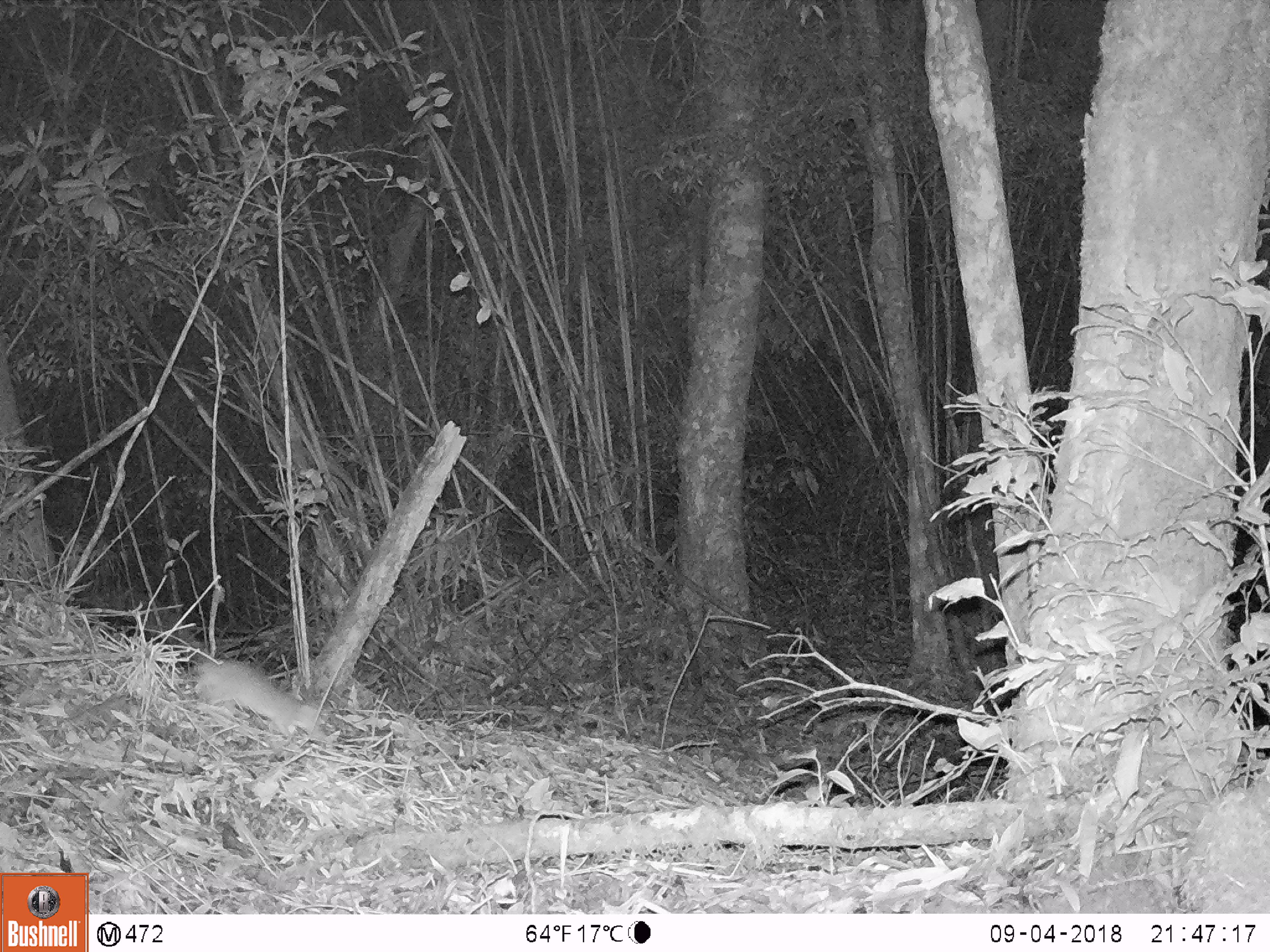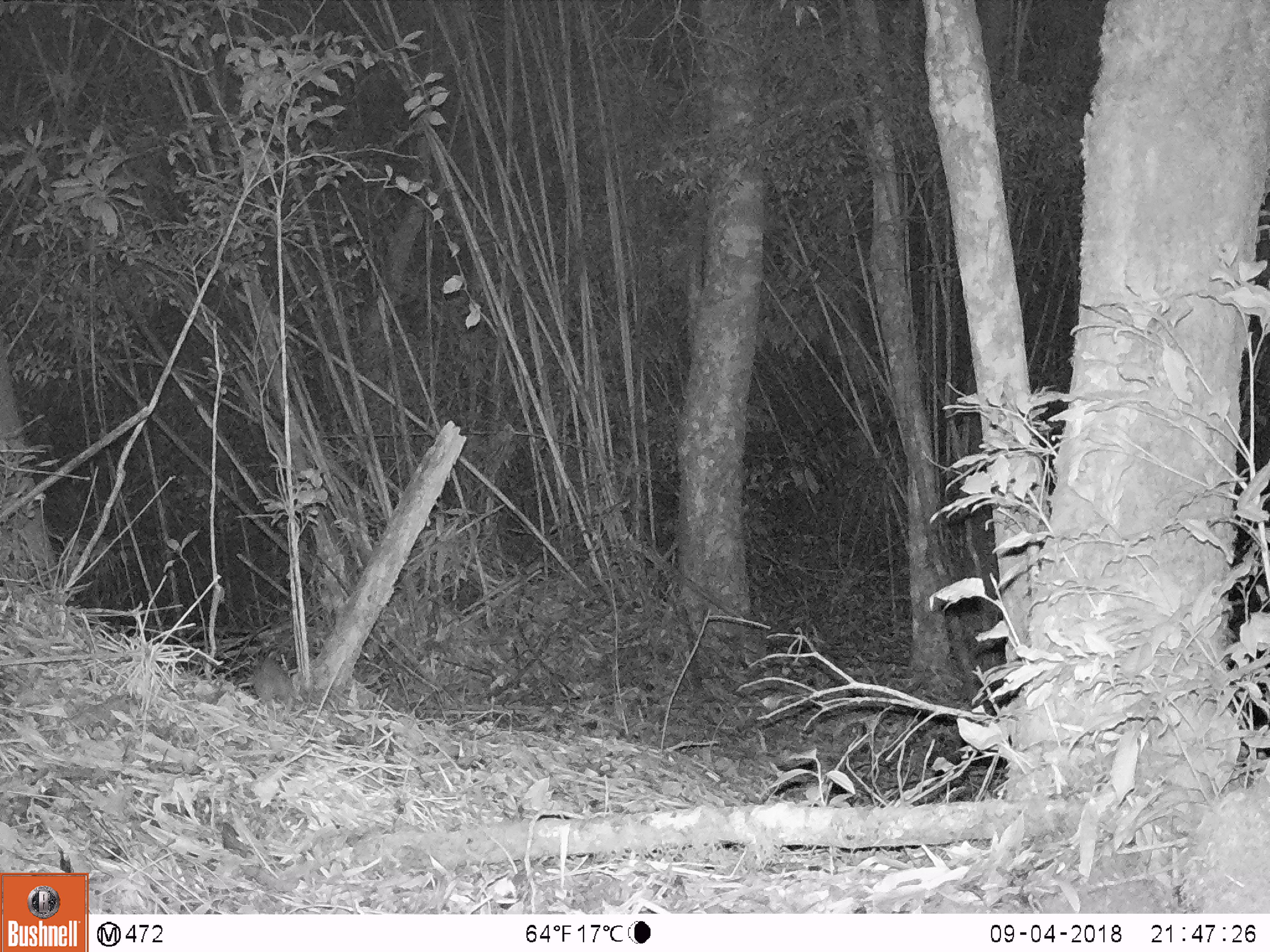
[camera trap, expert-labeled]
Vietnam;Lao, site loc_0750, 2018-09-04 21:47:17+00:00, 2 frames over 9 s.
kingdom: Animalia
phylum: Chordata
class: Mammalia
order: Rodentia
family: Muridae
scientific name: Muridae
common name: old-world mice and rats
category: unidentified murid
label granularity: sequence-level